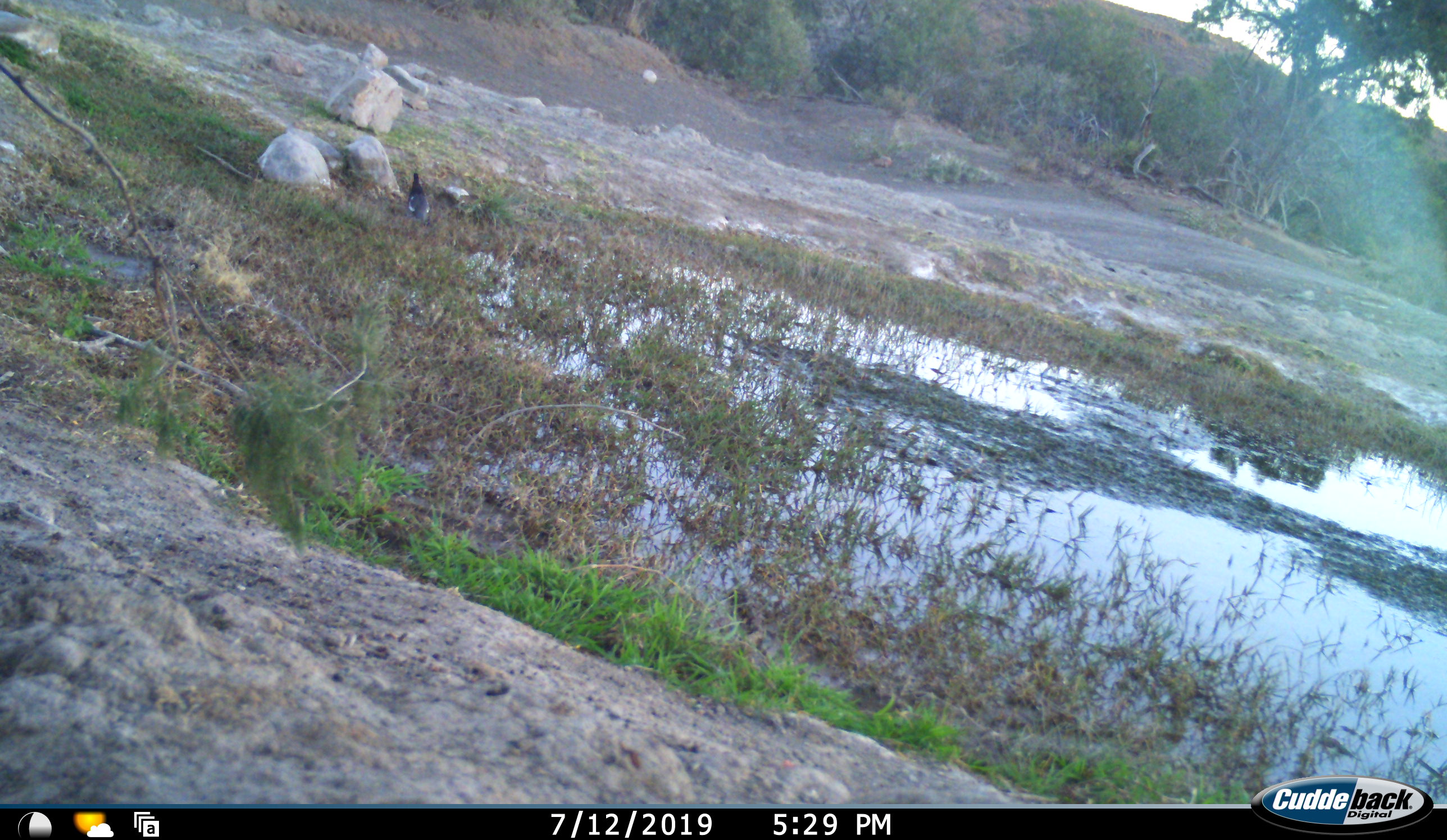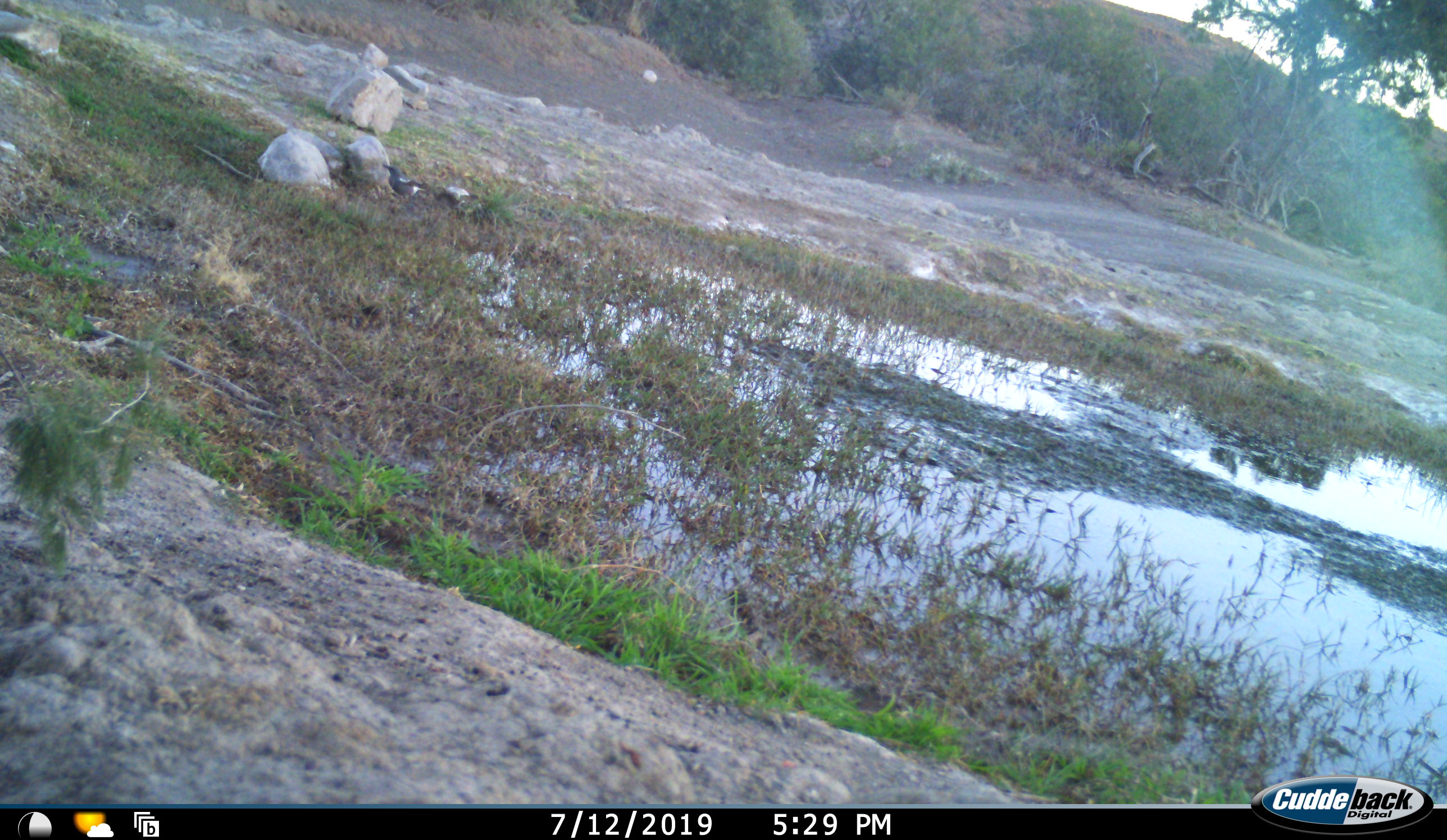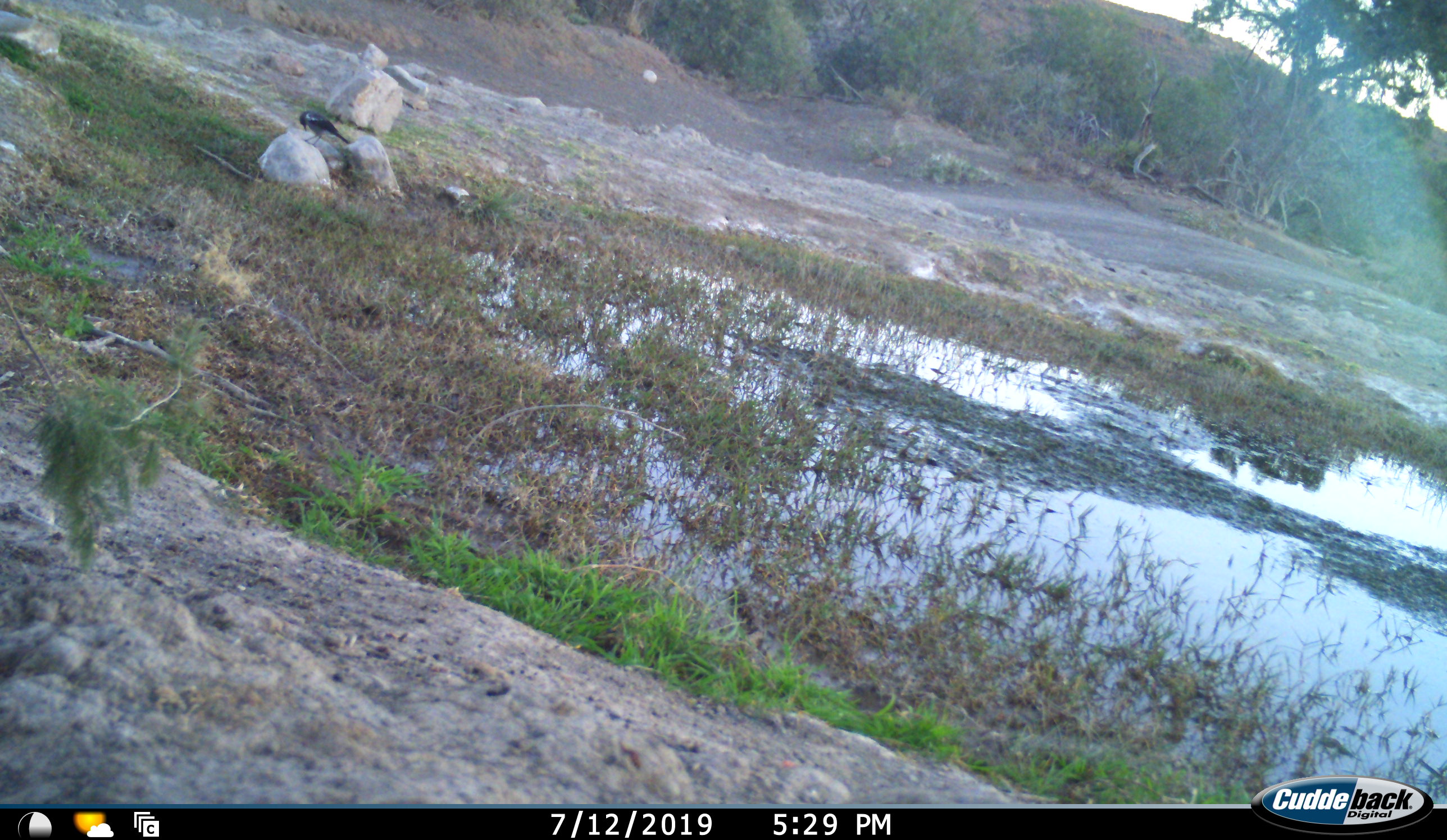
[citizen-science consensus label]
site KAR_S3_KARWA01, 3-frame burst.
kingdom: Animalia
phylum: Chordata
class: Aves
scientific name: Aves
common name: bird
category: birdother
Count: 1.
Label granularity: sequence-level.